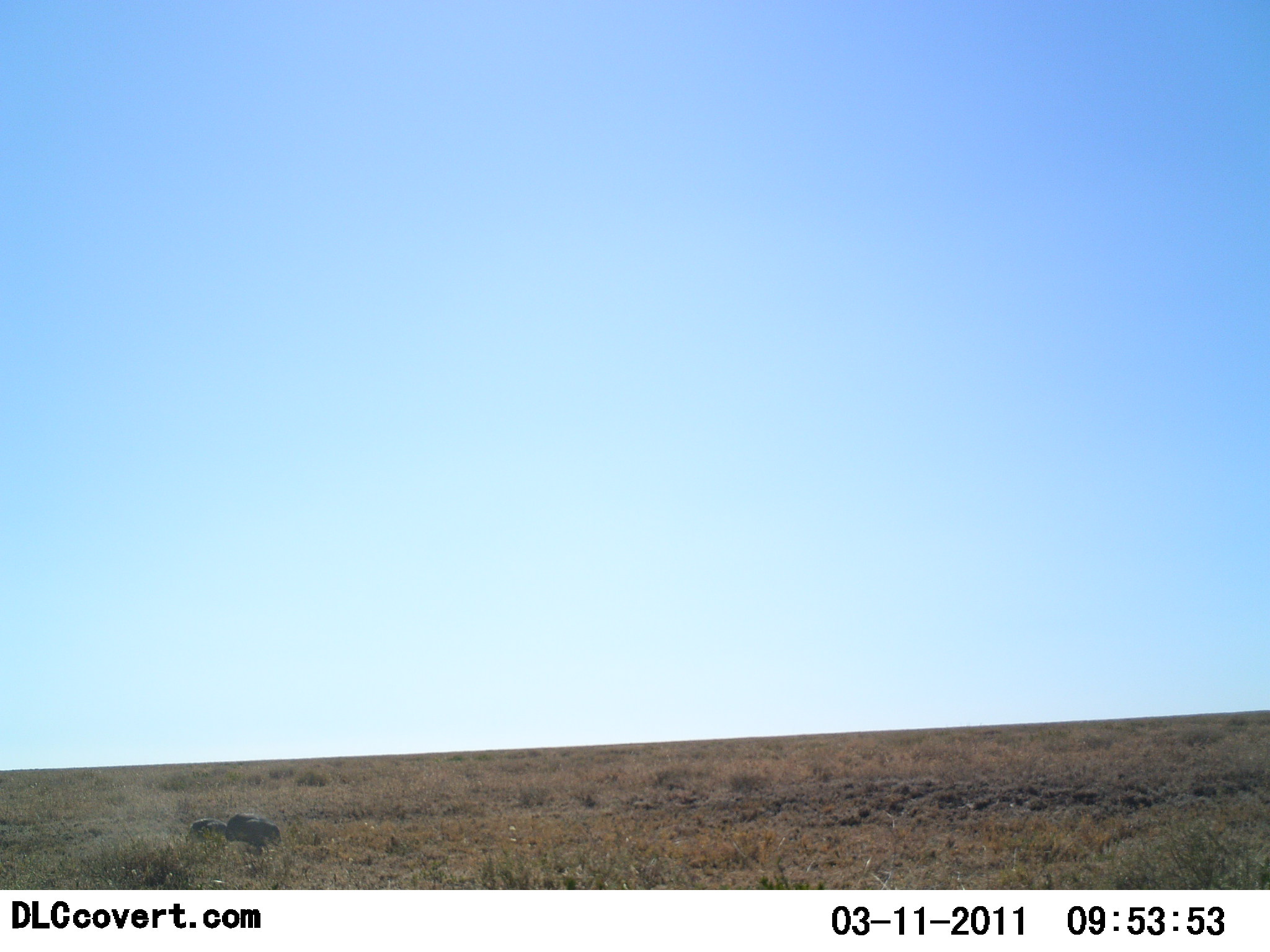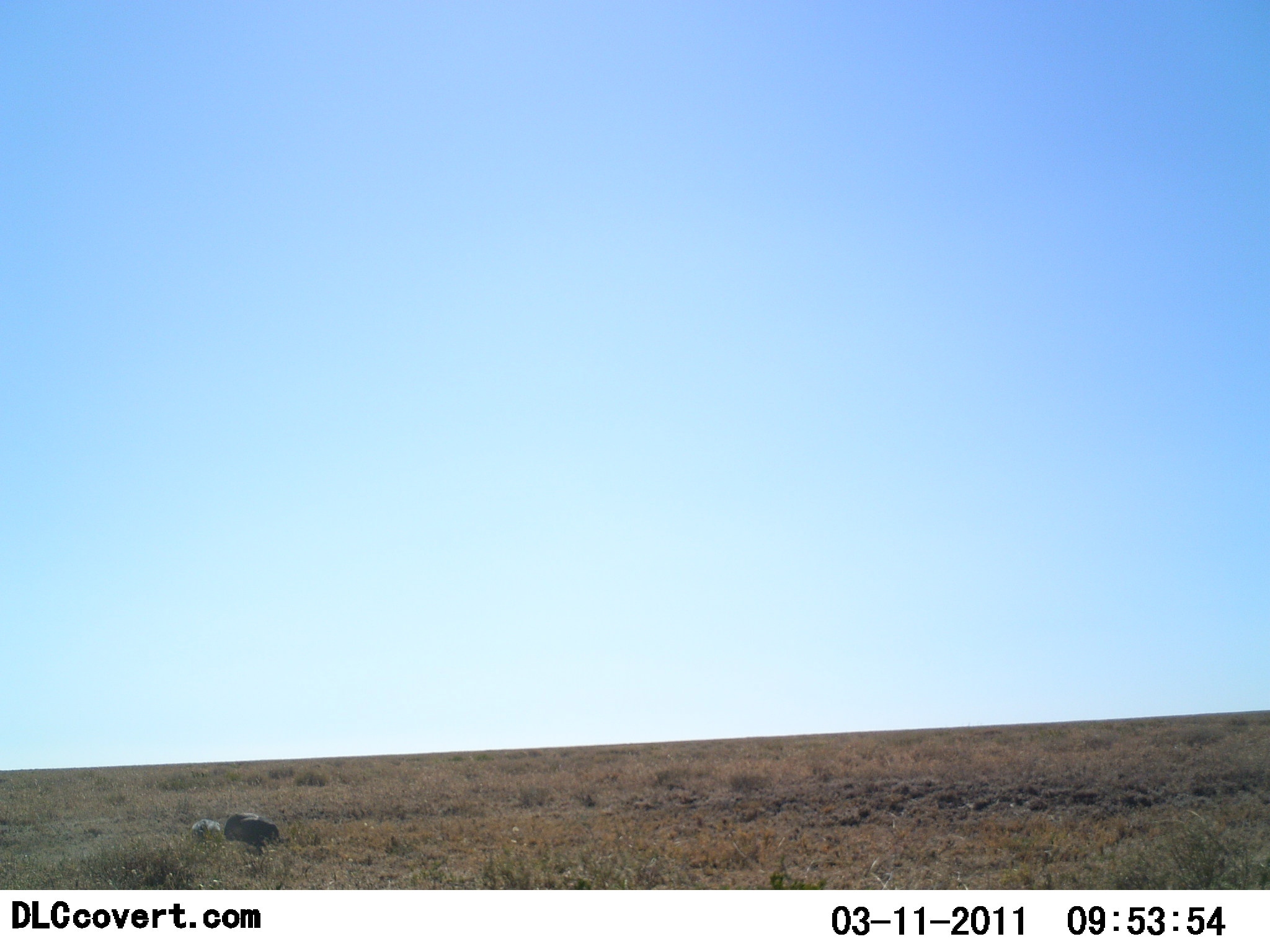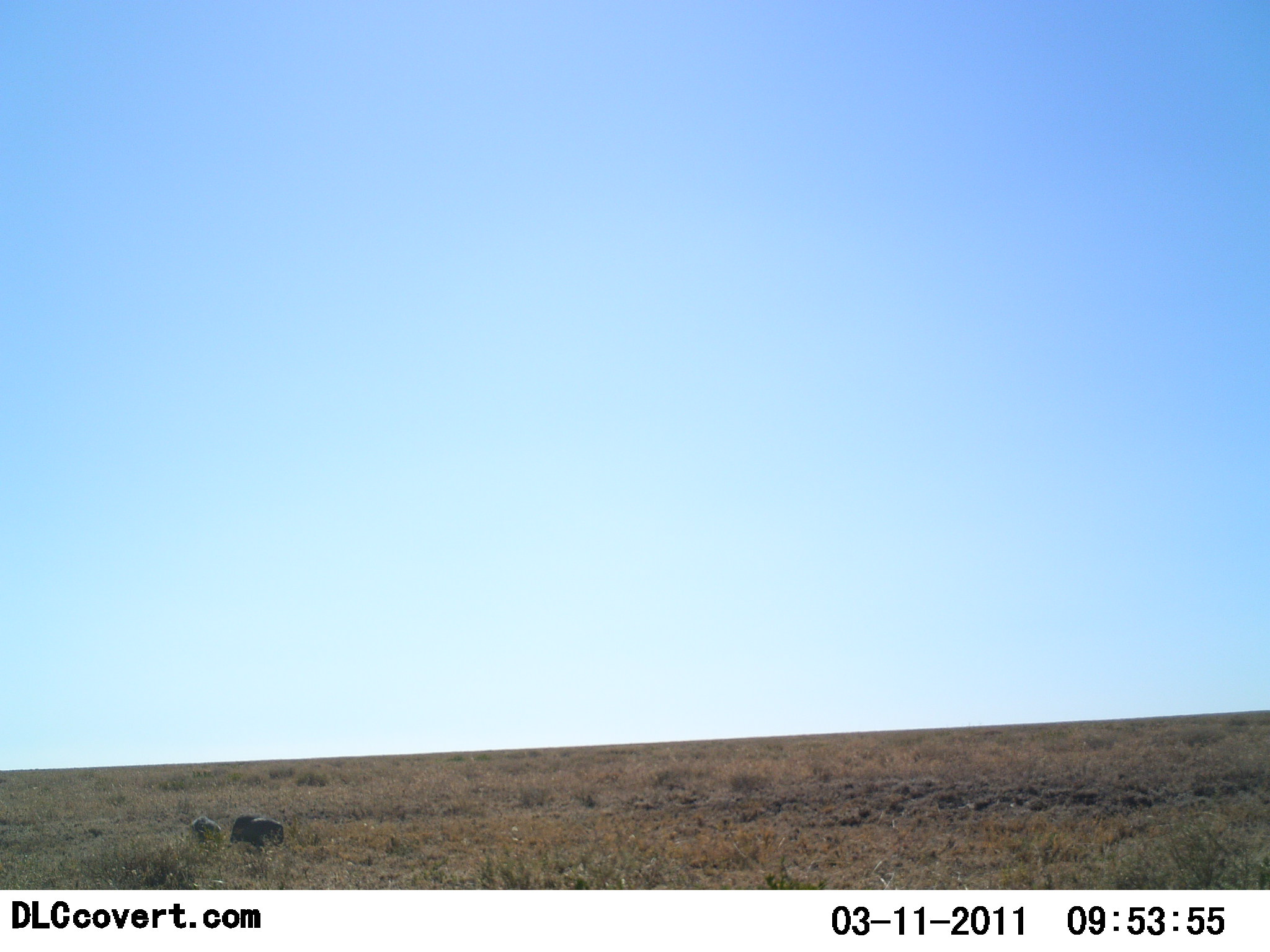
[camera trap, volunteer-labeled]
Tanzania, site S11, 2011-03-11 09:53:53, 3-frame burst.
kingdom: Animalia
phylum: Chordata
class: Aves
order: Galliformes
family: Numididae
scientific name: Numididae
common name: guinea fowl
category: guineafowl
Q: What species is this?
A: Guineafowl (guinea fowl) (Numididae).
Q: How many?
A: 2.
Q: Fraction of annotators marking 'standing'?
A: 40%.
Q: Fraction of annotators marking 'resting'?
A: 0%.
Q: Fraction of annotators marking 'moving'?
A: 0%.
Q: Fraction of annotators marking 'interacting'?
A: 20%.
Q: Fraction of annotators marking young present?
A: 0%.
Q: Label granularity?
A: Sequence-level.